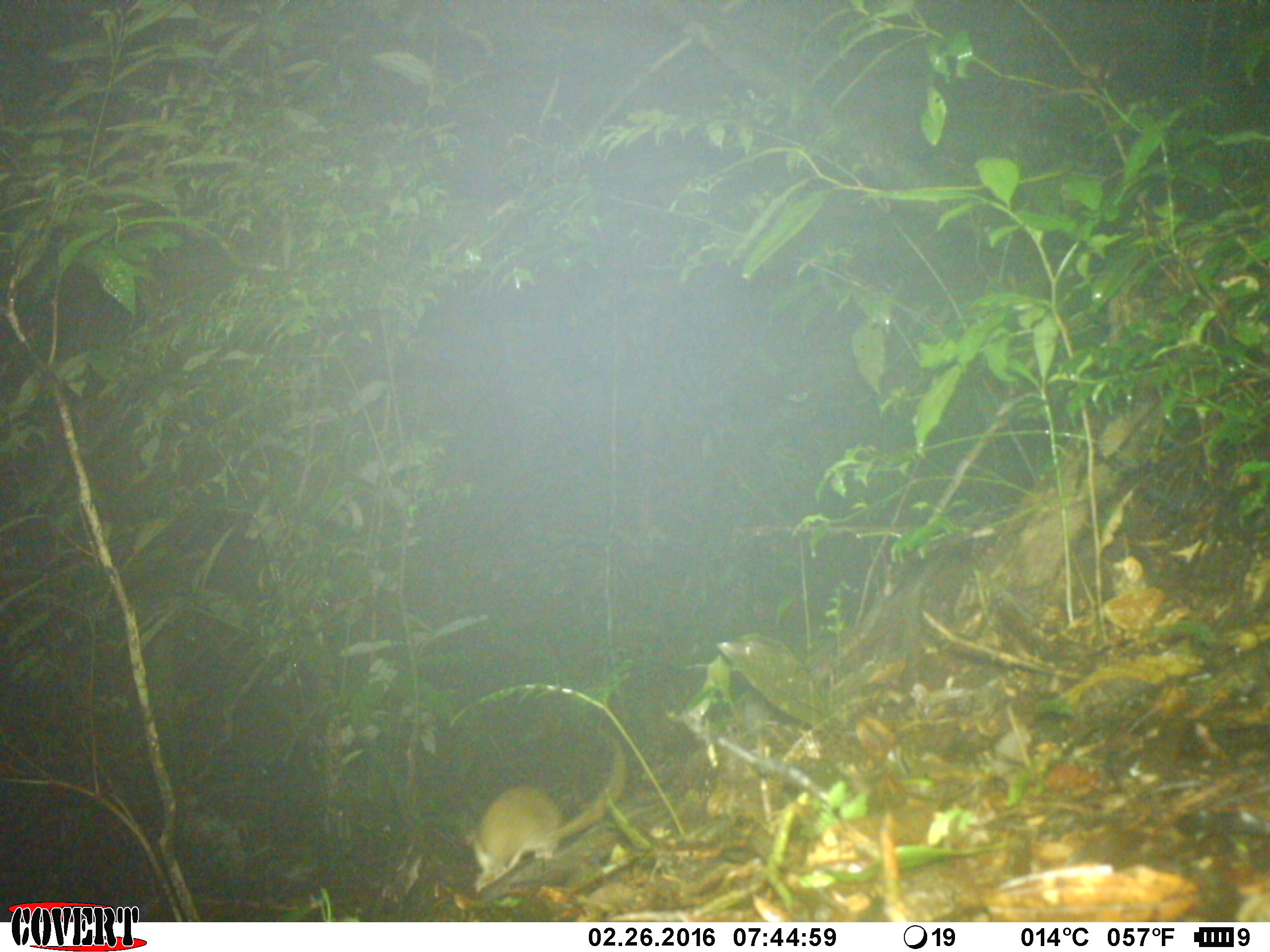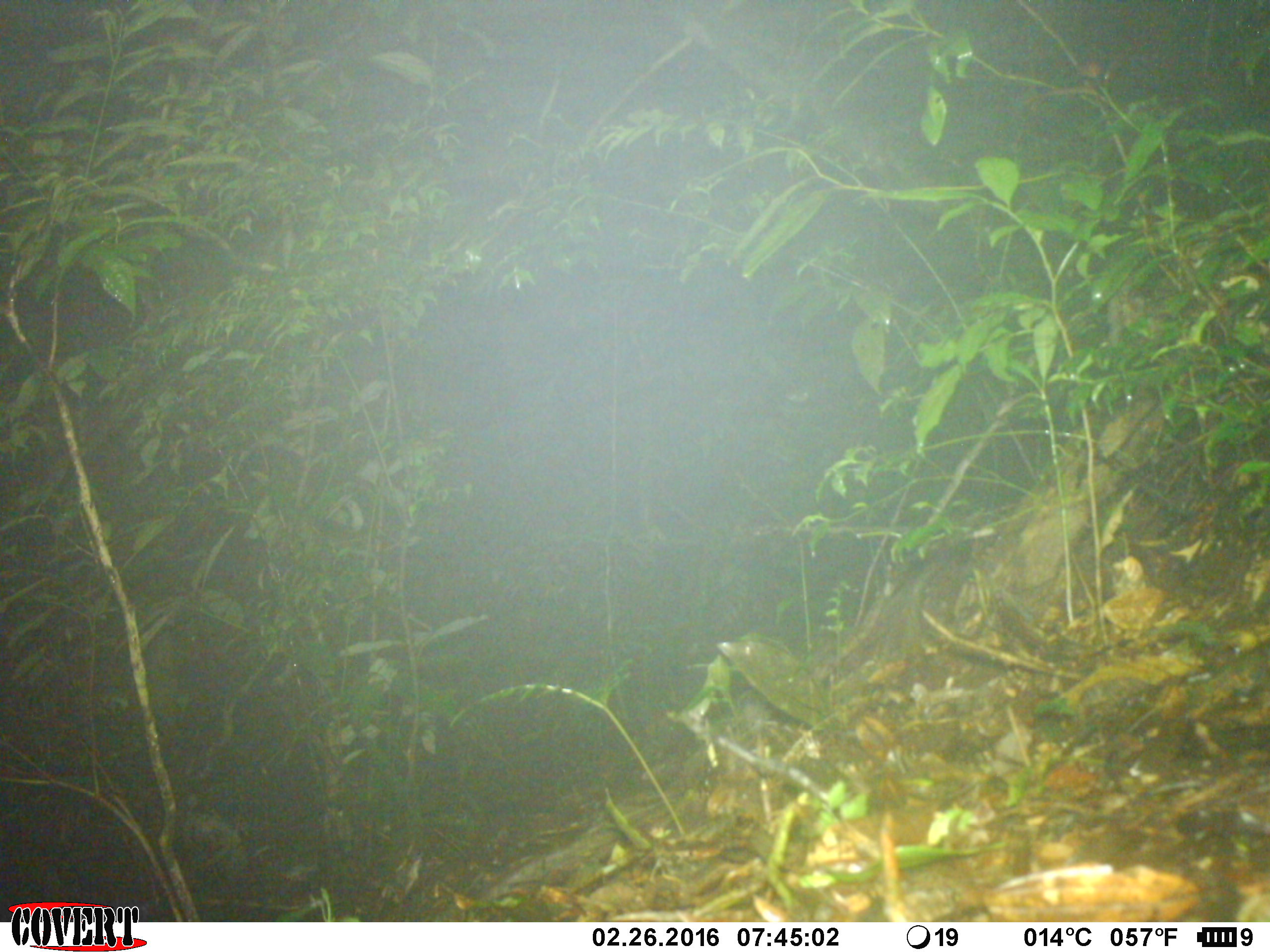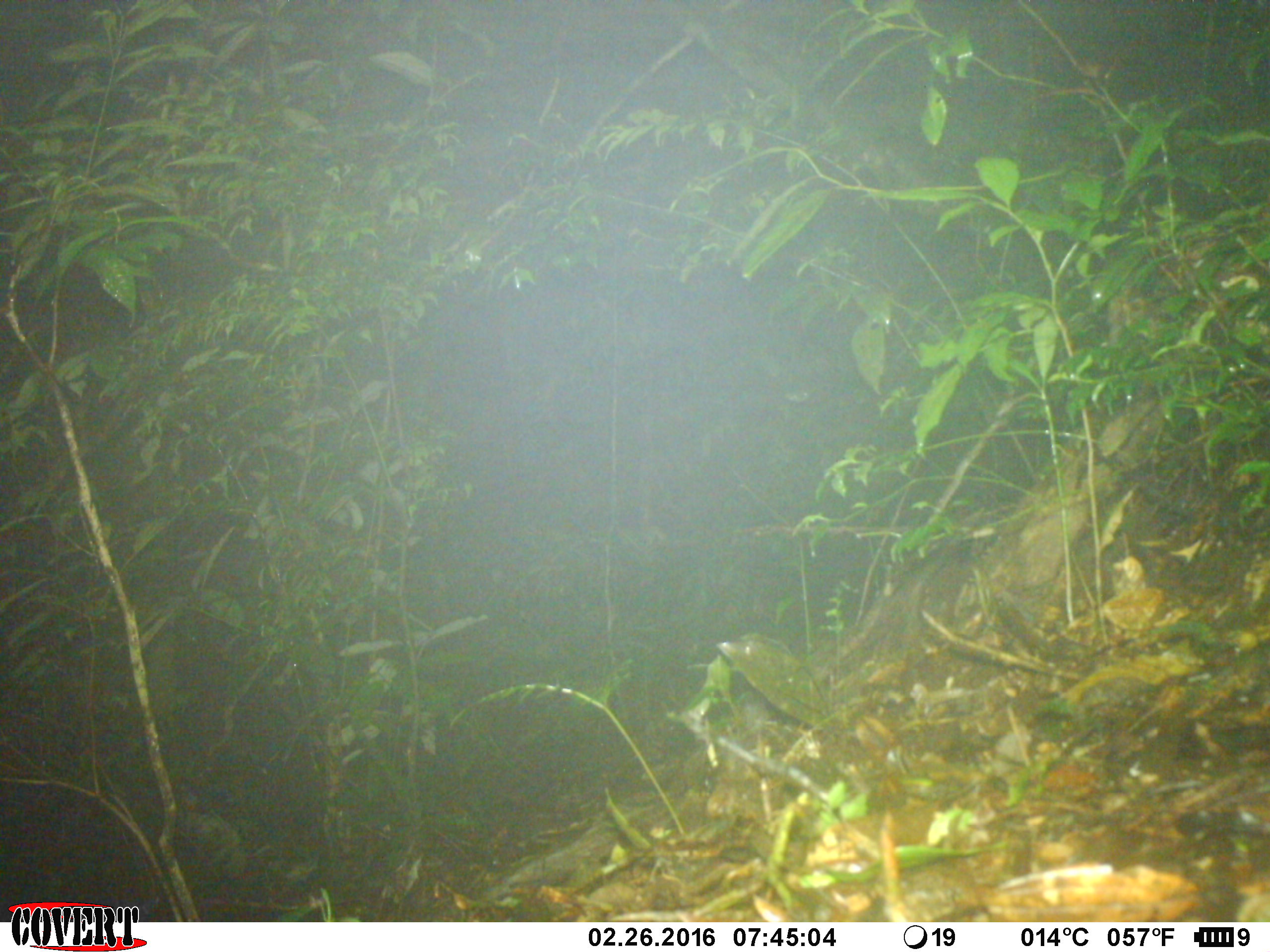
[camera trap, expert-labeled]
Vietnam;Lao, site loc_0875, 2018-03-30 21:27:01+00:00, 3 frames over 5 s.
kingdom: Animalia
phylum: Chordata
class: Mammalia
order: Rodentia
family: Muridae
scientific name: Muridae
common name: old-world mice and rats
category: unidentified murid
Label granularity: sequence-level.